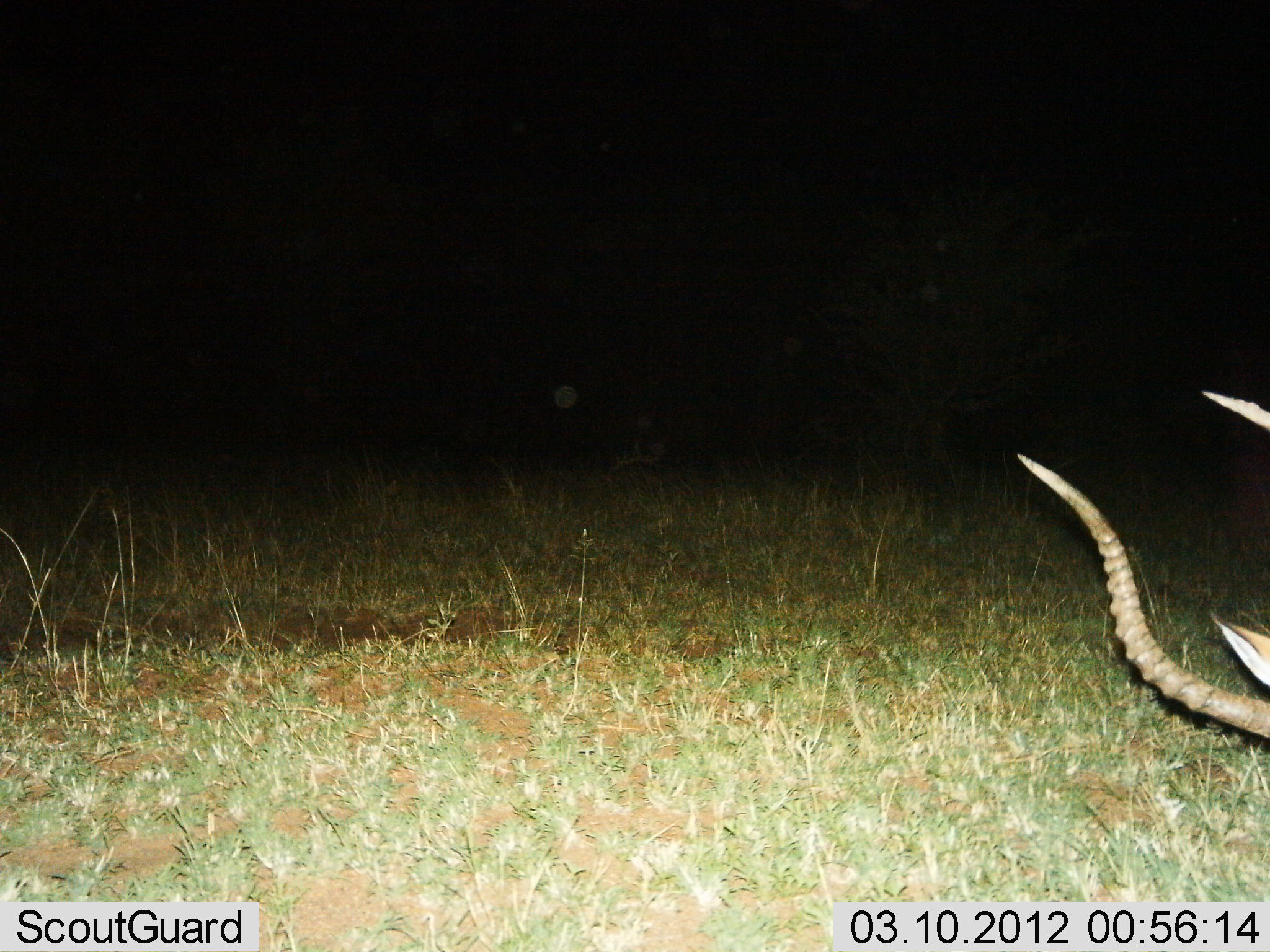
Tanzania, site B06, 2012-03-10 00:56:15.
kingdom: Animalia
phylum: Chordata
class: Mammalia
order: Artiodactyla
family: Bovidae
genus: Aepyceros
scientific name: Aepyceros melampus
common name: impala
Impala (Aepyceros melampus), count 1. Behavior (volunteer vote fractions): standing 40%, resting 25%, moving 0%, interacting 5%. Young present (vote fraction): 0%. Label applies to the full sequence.